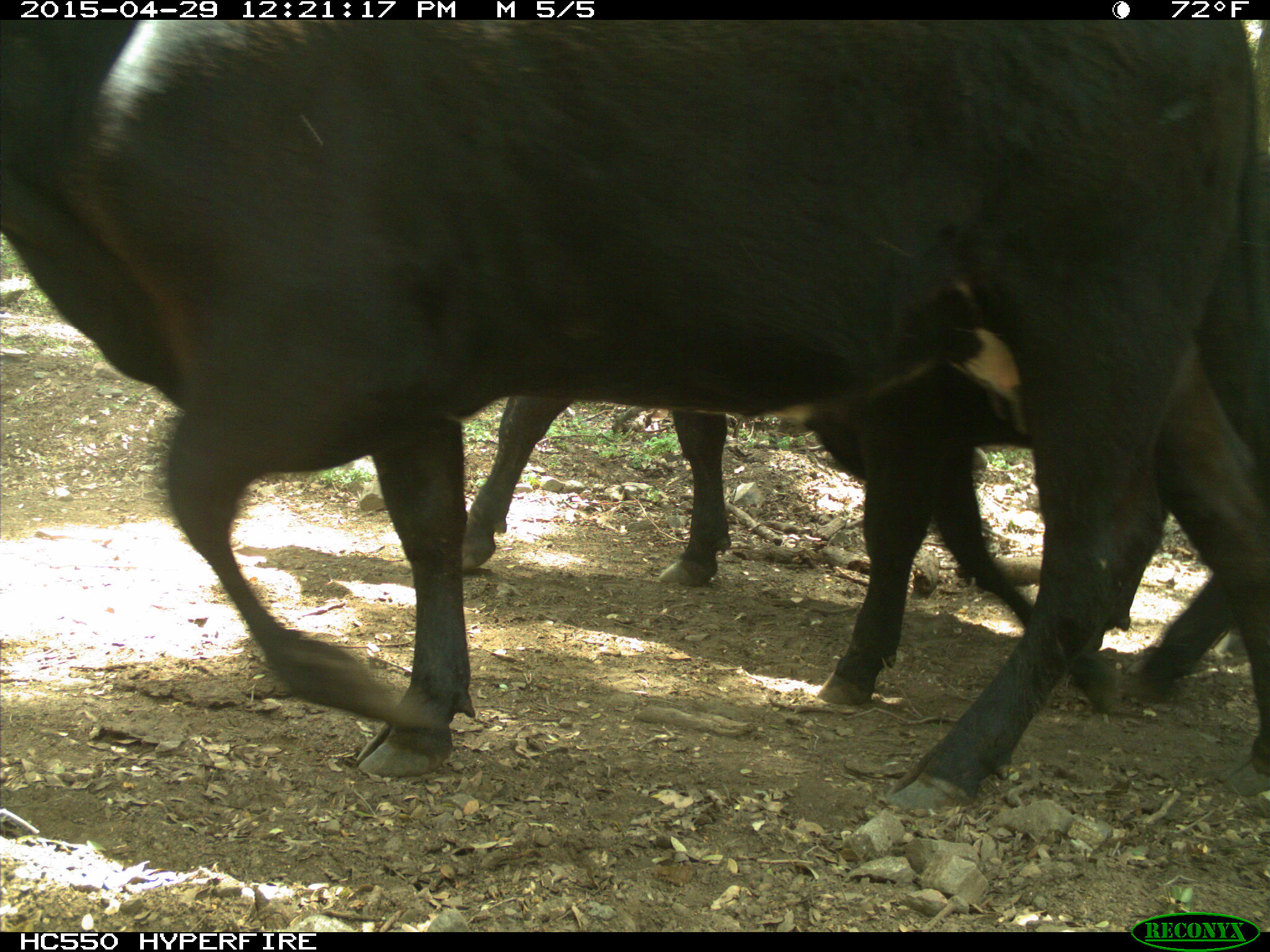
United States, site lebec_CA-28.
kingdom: Animalia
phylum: Chordata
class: Mammalia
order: Artiodactyla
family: Bovidae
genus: Bos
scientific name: Bos taurus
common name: domestic cow